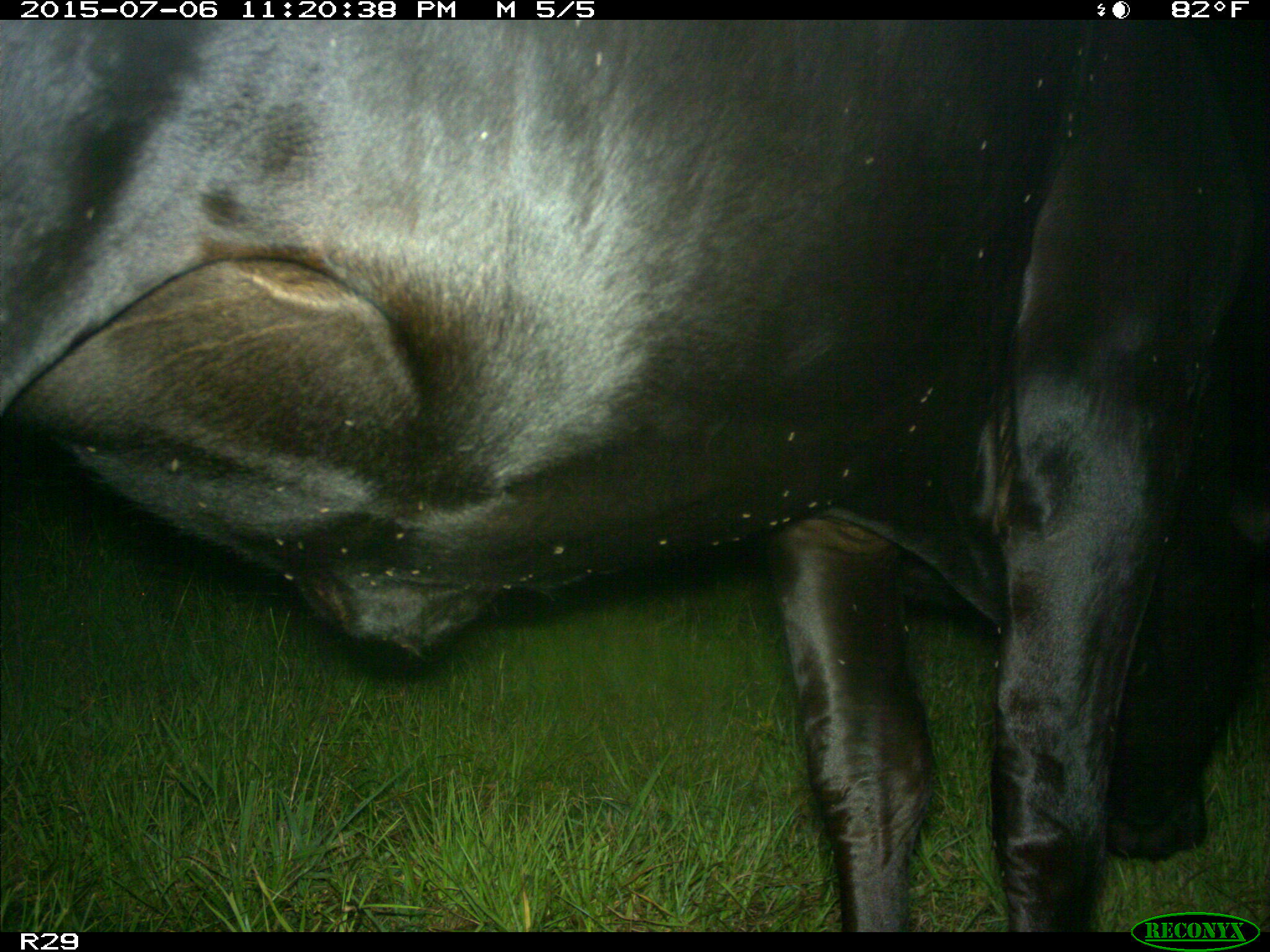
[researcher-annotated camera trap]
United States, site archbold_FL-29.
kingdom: Animalia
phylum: Chordata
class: Mammalia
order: Artiodactyla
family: Bovidae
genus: Bos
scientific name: Bos taurus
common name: domestic cow